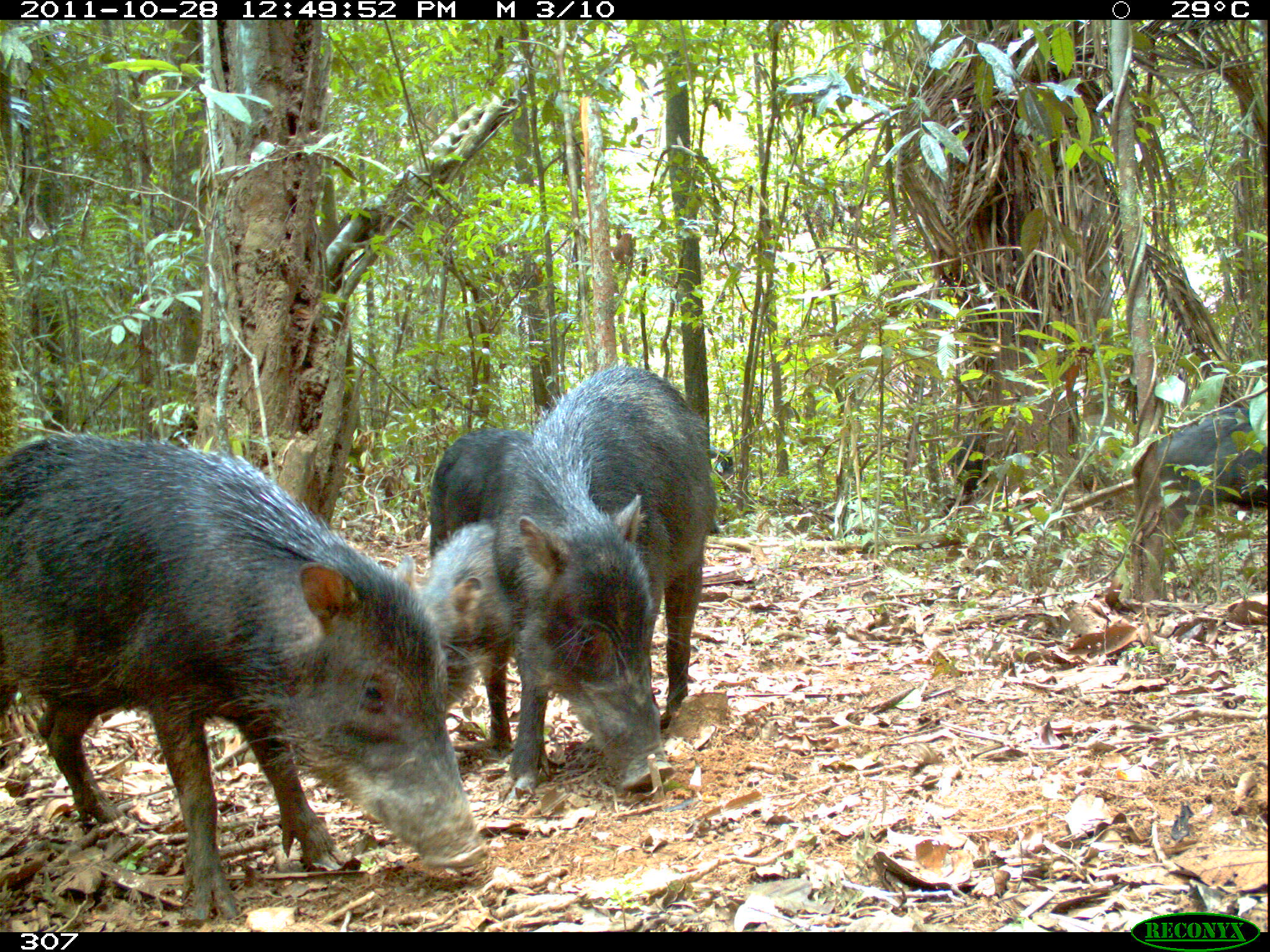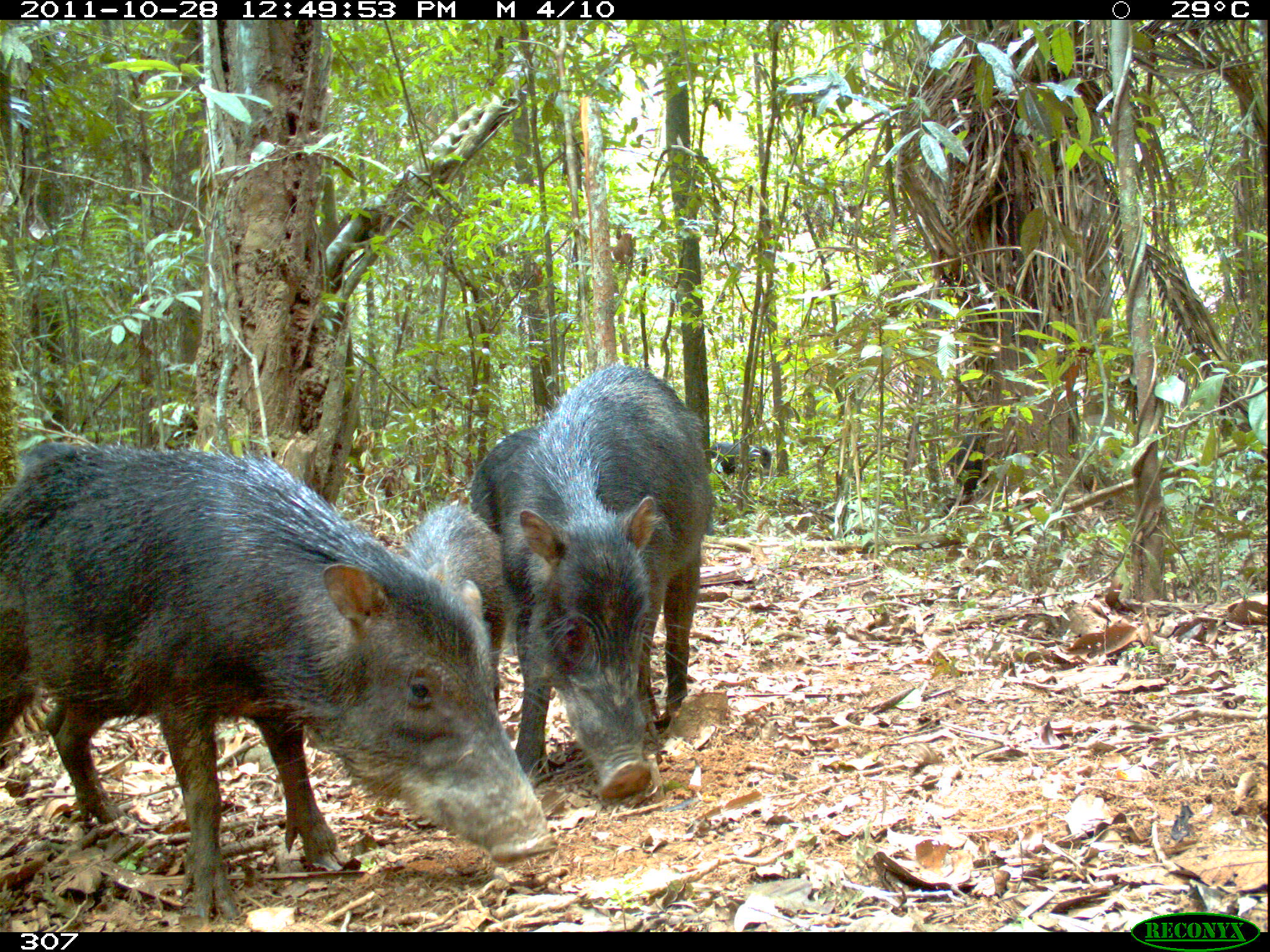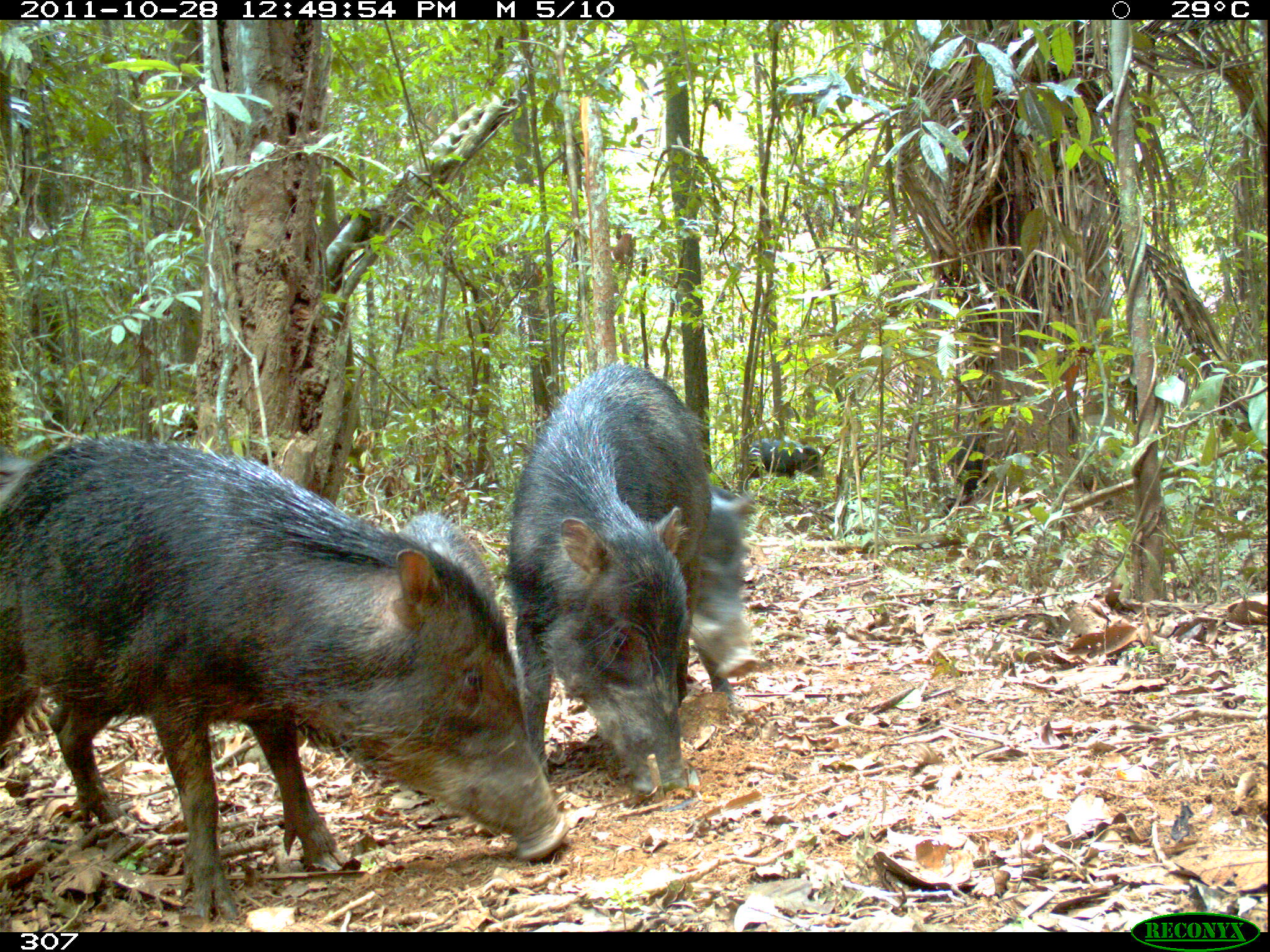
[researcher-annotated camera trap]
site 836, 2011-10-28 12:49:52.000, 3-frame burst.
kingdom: Animalia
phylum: Chordata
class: Mammalia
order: Artiodactyla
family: Tayassuidae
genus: Tayassu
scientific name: Tayassu pecari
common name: white-lipped peccary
Tayassu pecari (white-lipped peccary).